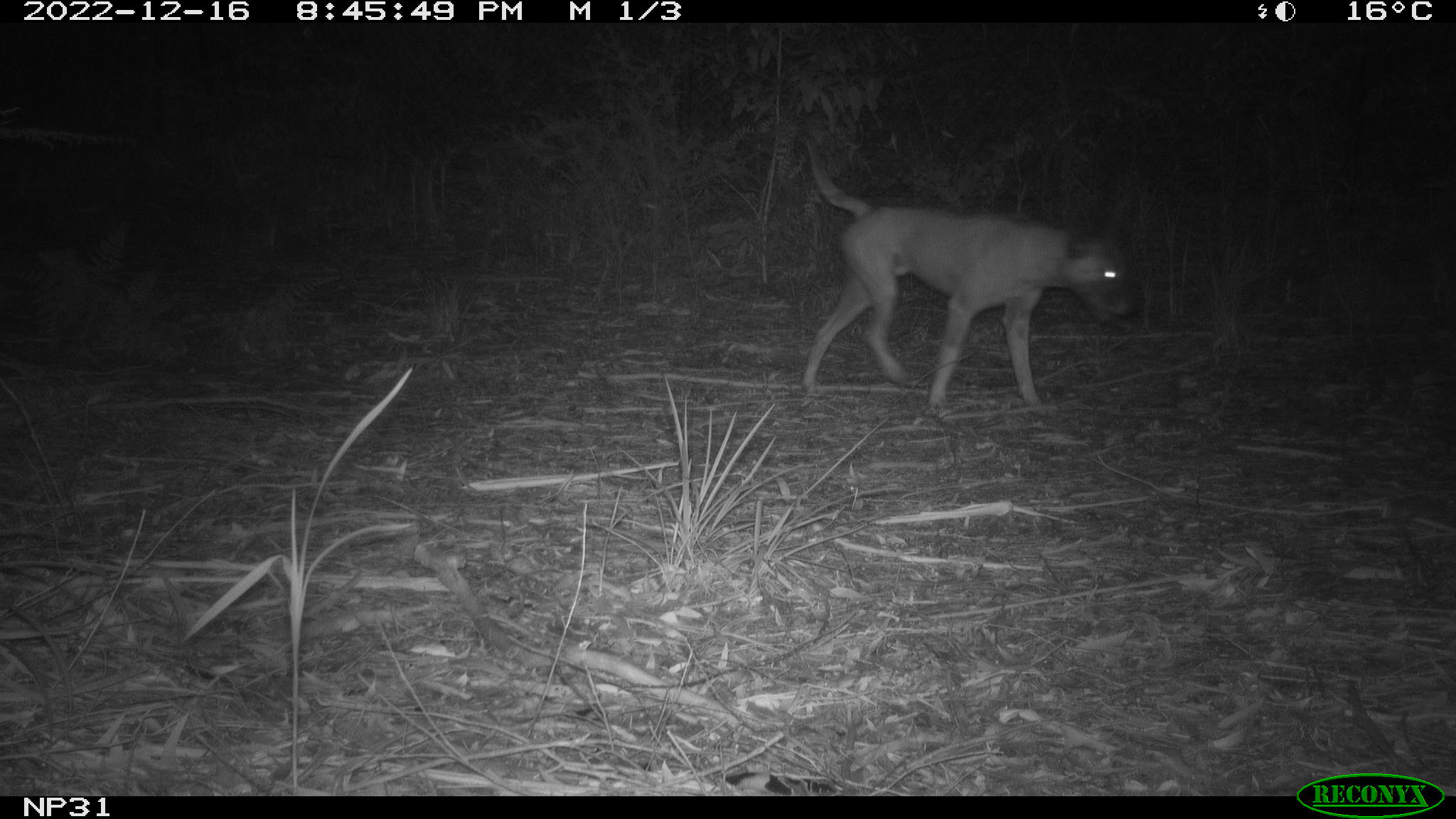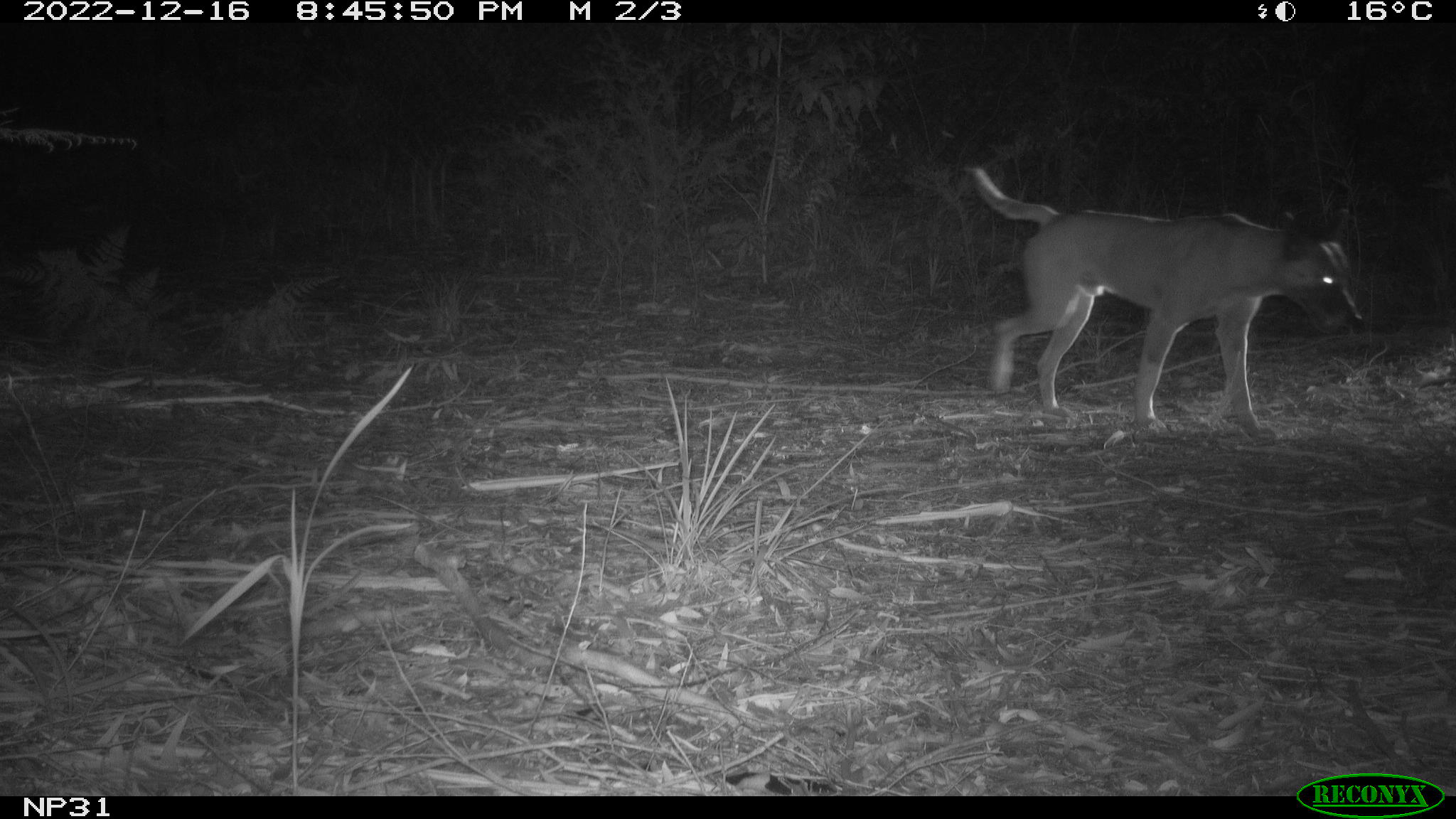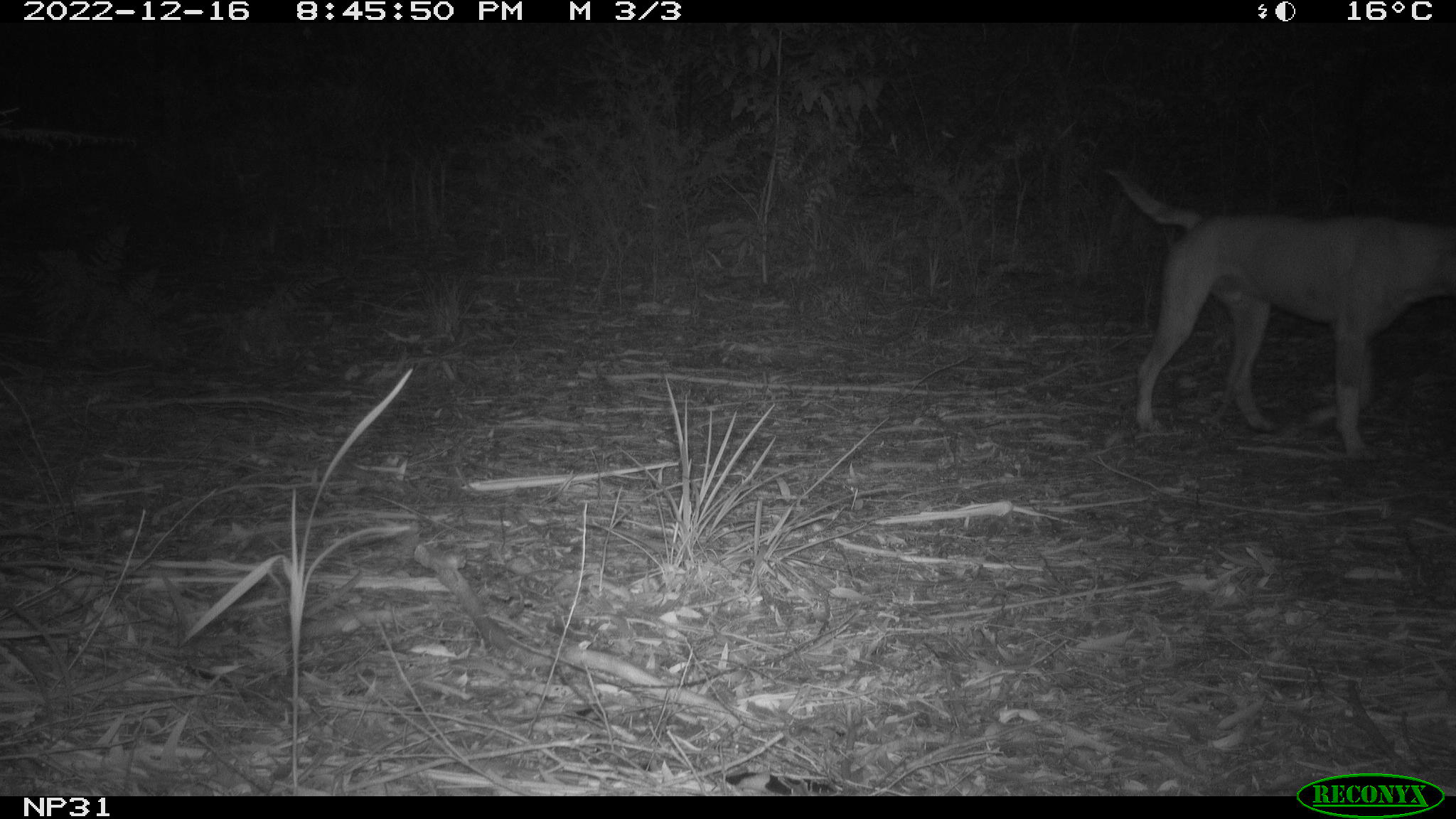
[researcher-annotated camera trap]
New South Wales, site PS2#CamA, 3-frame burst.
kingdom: Animalia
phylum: Chordata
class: Mammalia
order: Carnivora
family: Canidae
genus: Canis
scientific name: Canis familiaris dingo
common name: dingo